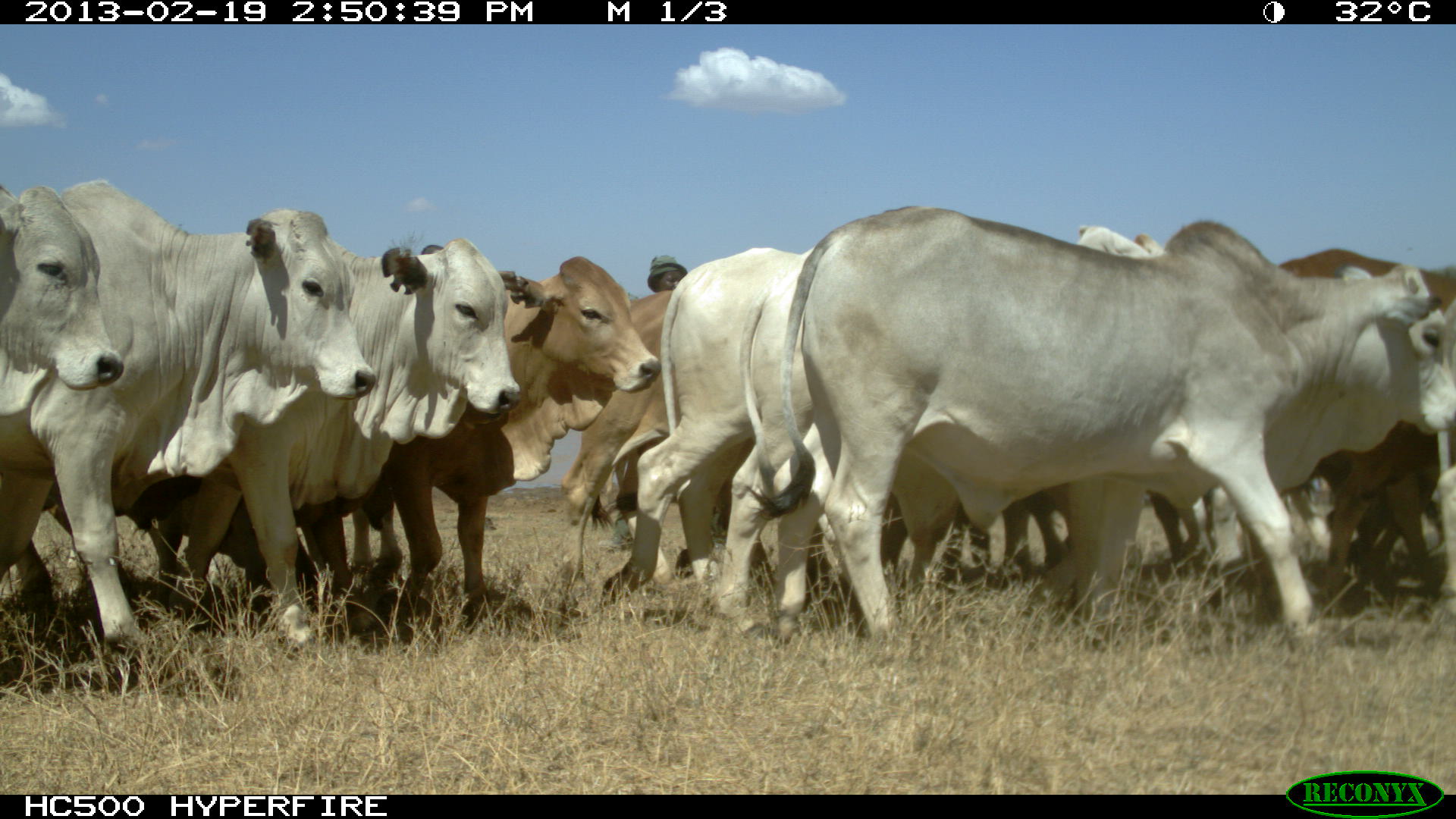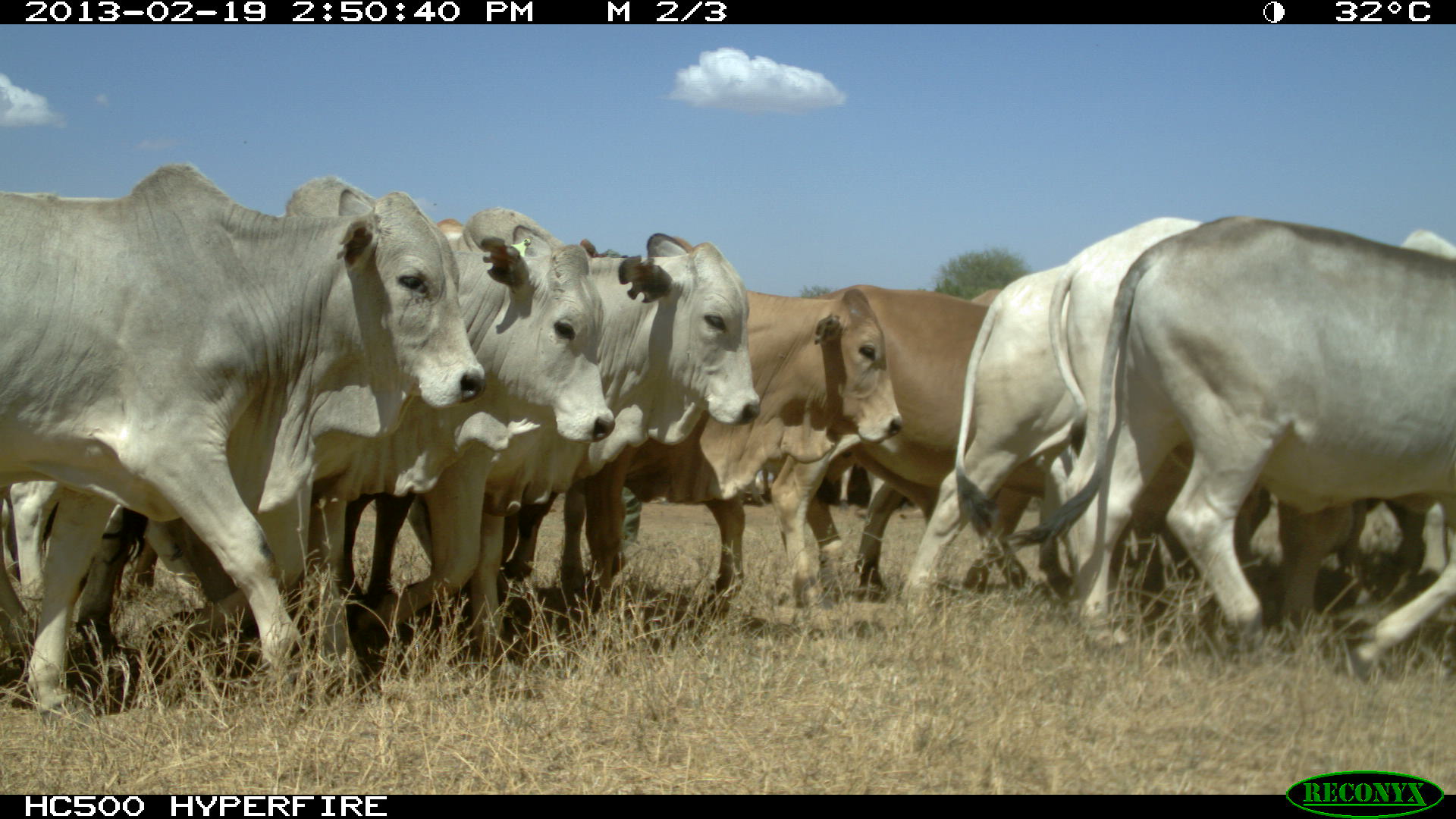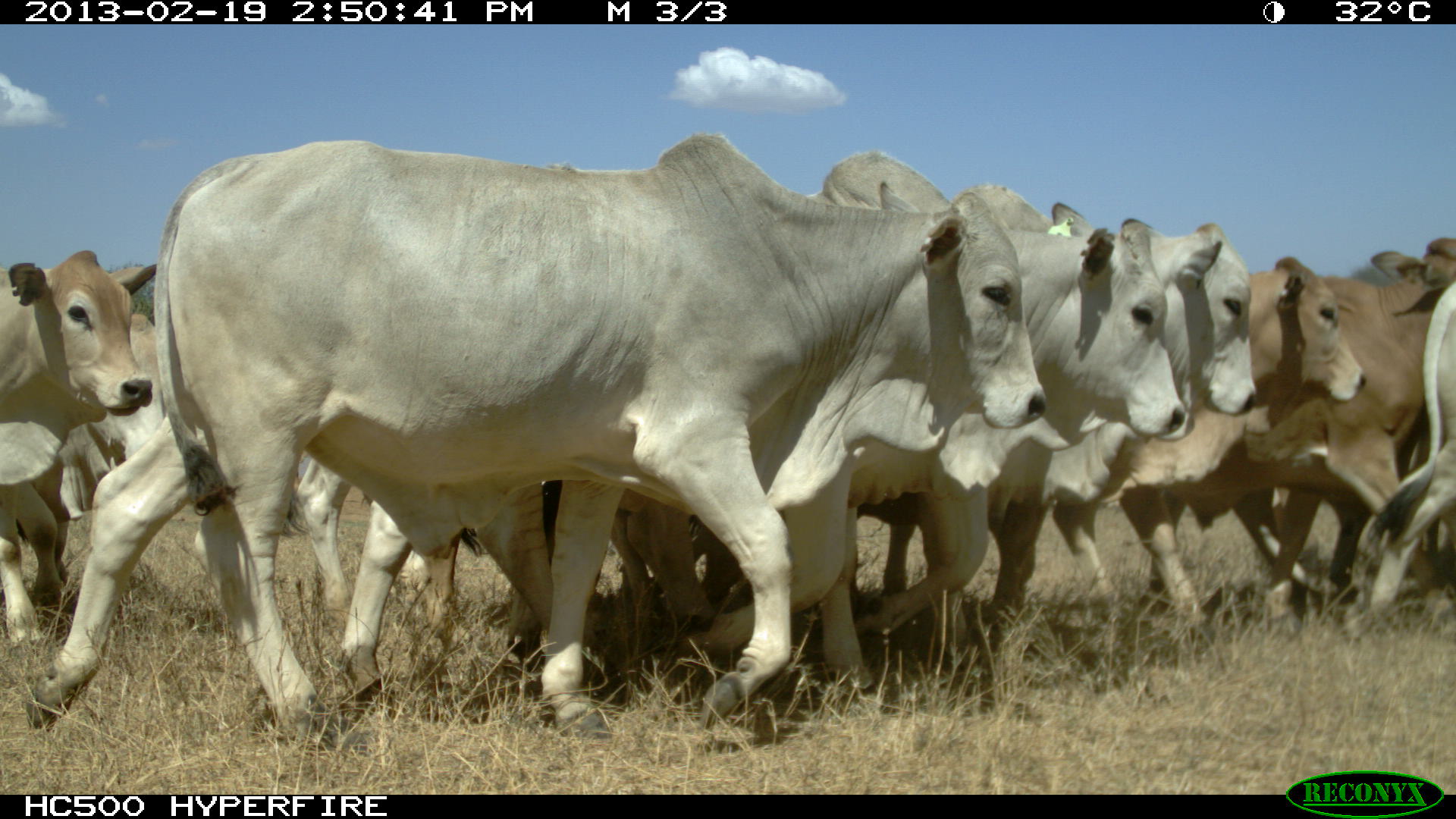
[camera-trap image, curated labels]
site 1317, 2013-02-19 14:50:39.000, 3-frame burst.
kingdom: Animalia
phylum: Chordata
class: Mammalia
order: Artiodactyla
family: Bovidae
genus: Bos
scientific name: Bos taurus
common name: domestic cattle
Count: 1.